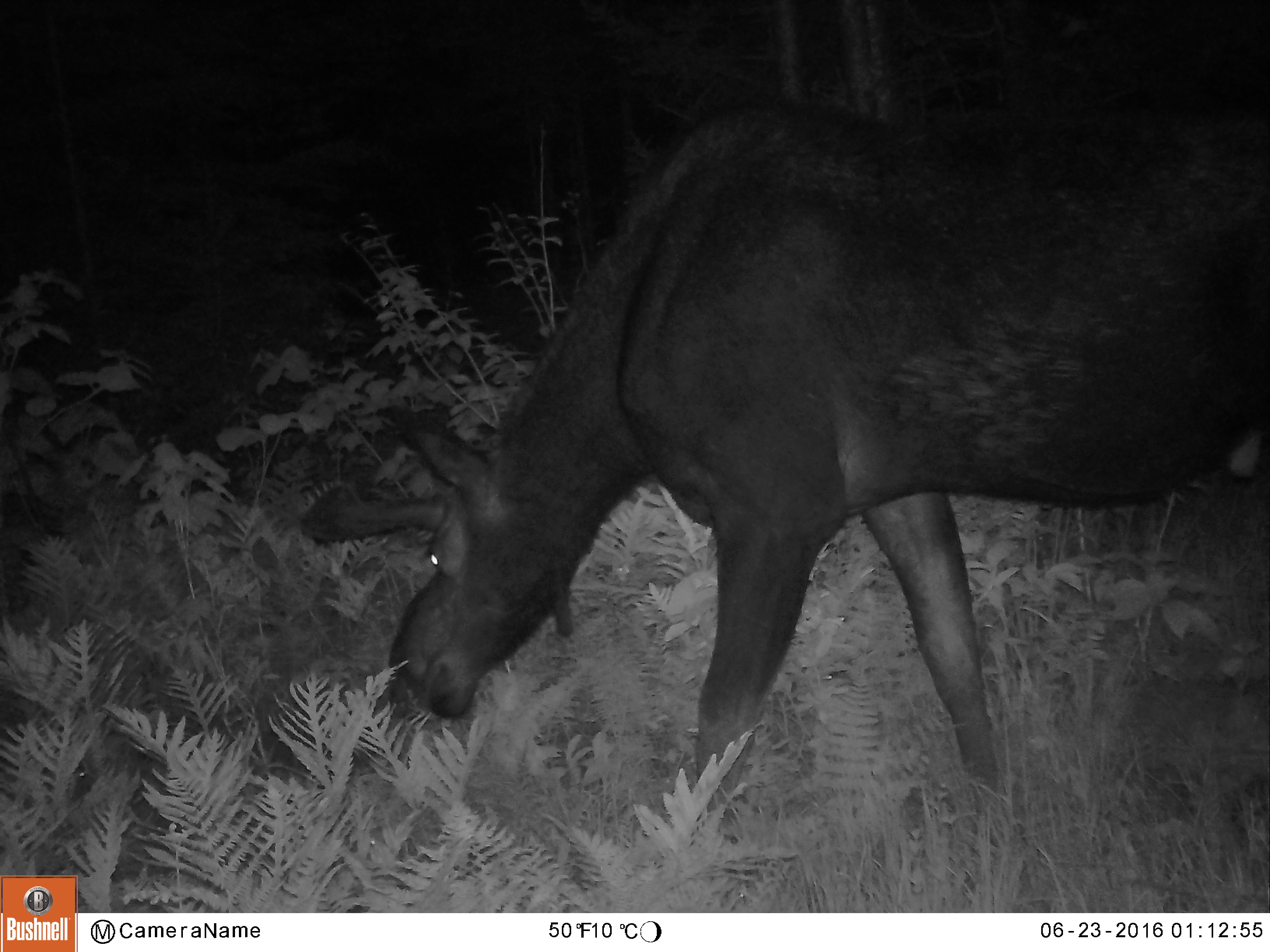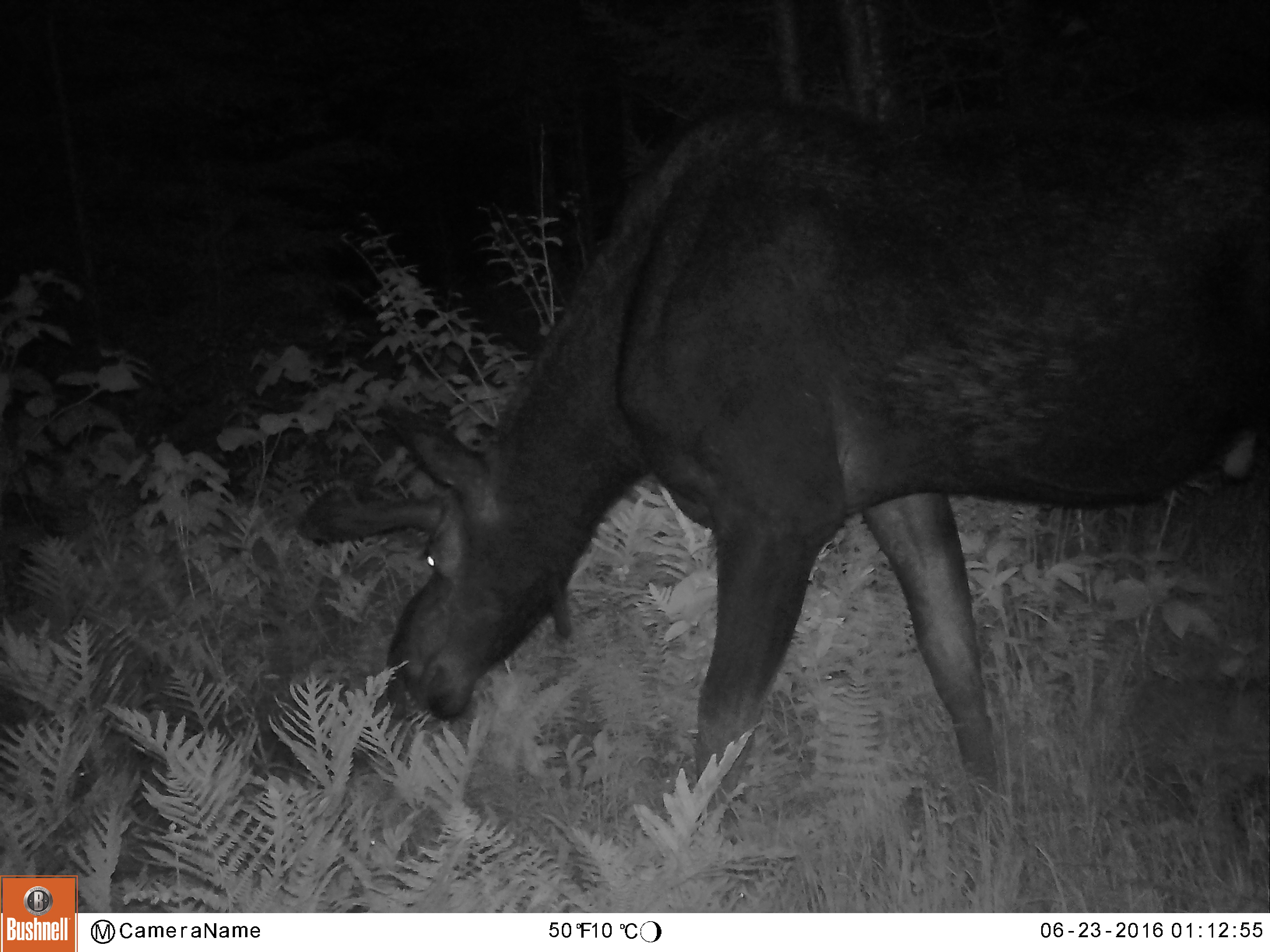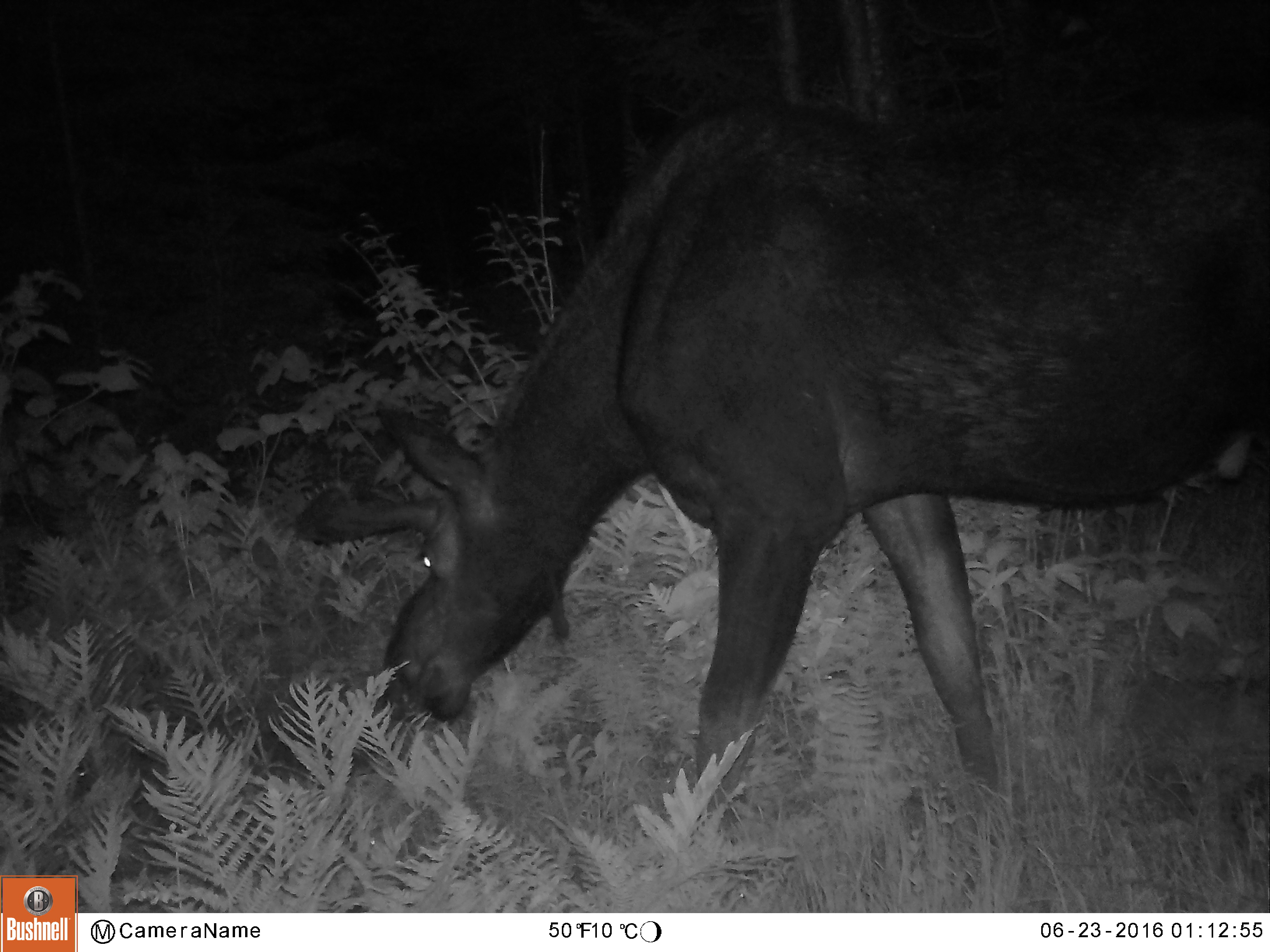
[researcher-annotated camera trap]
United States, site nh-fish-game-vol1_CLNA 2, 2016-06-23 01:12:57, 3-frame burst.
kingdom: Animalia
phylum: Chordata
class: Mammalia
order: Artiodactyla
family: Cervidae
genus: Alces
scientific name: Alces alces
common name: moose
Moose (Alces alces).